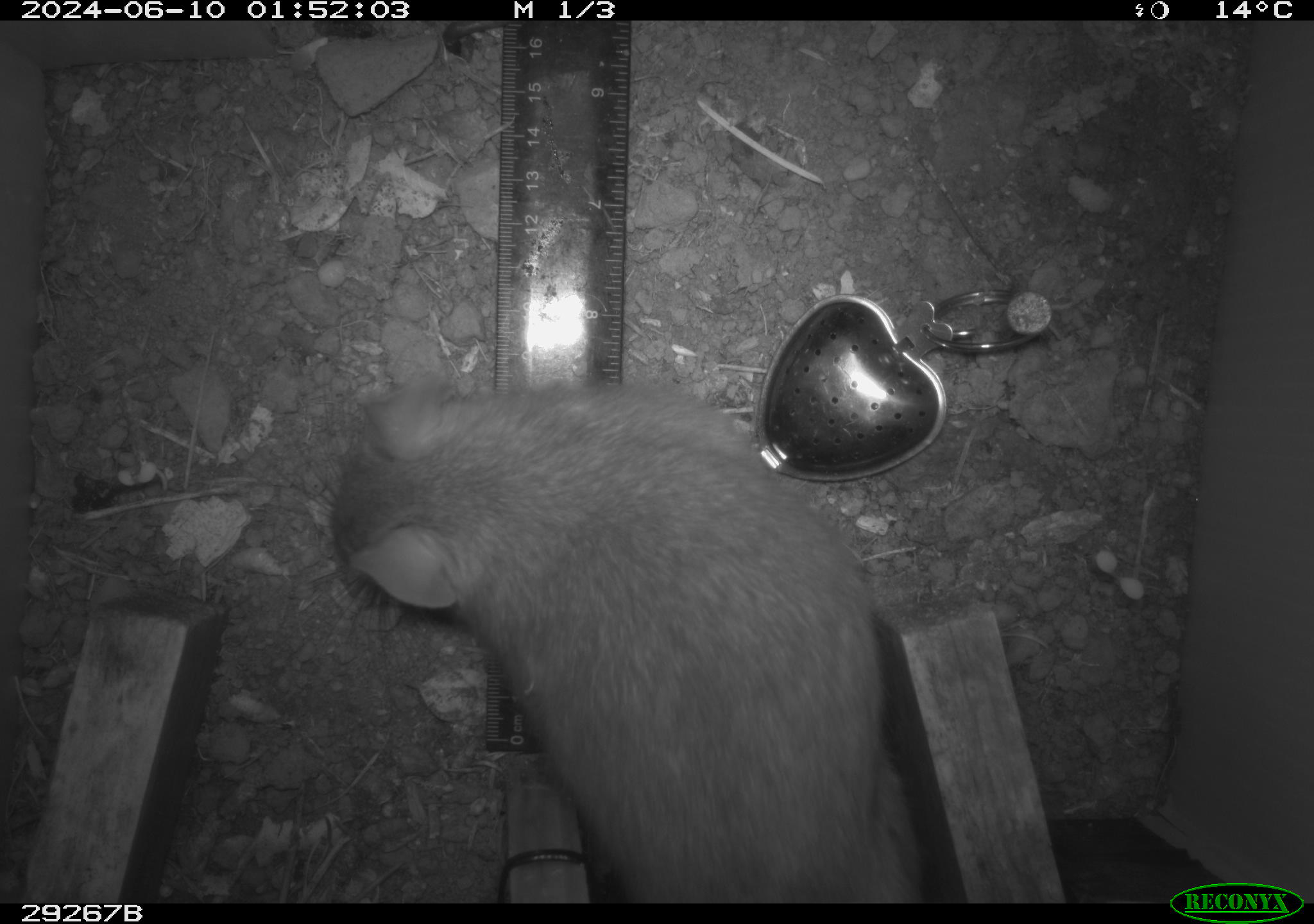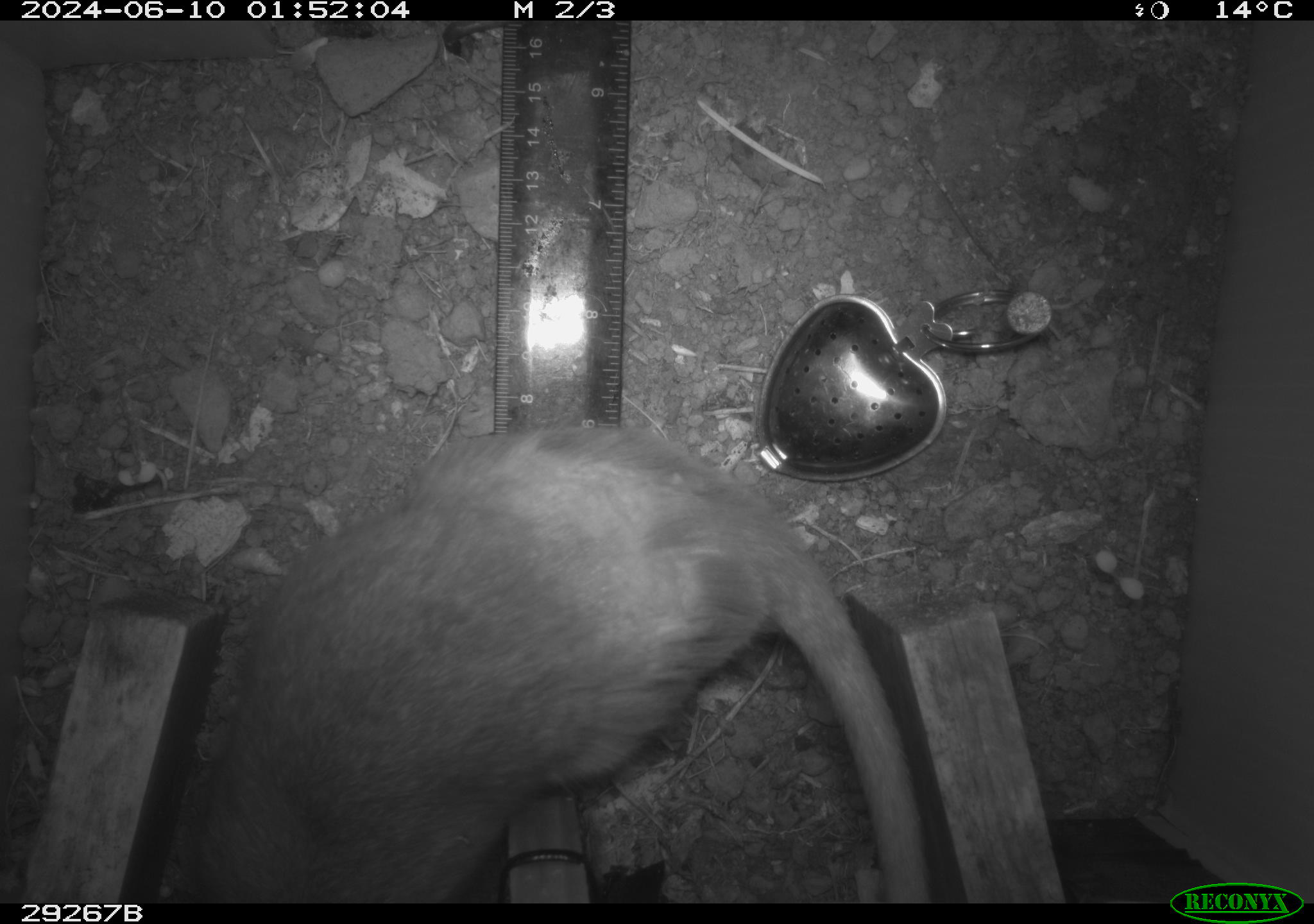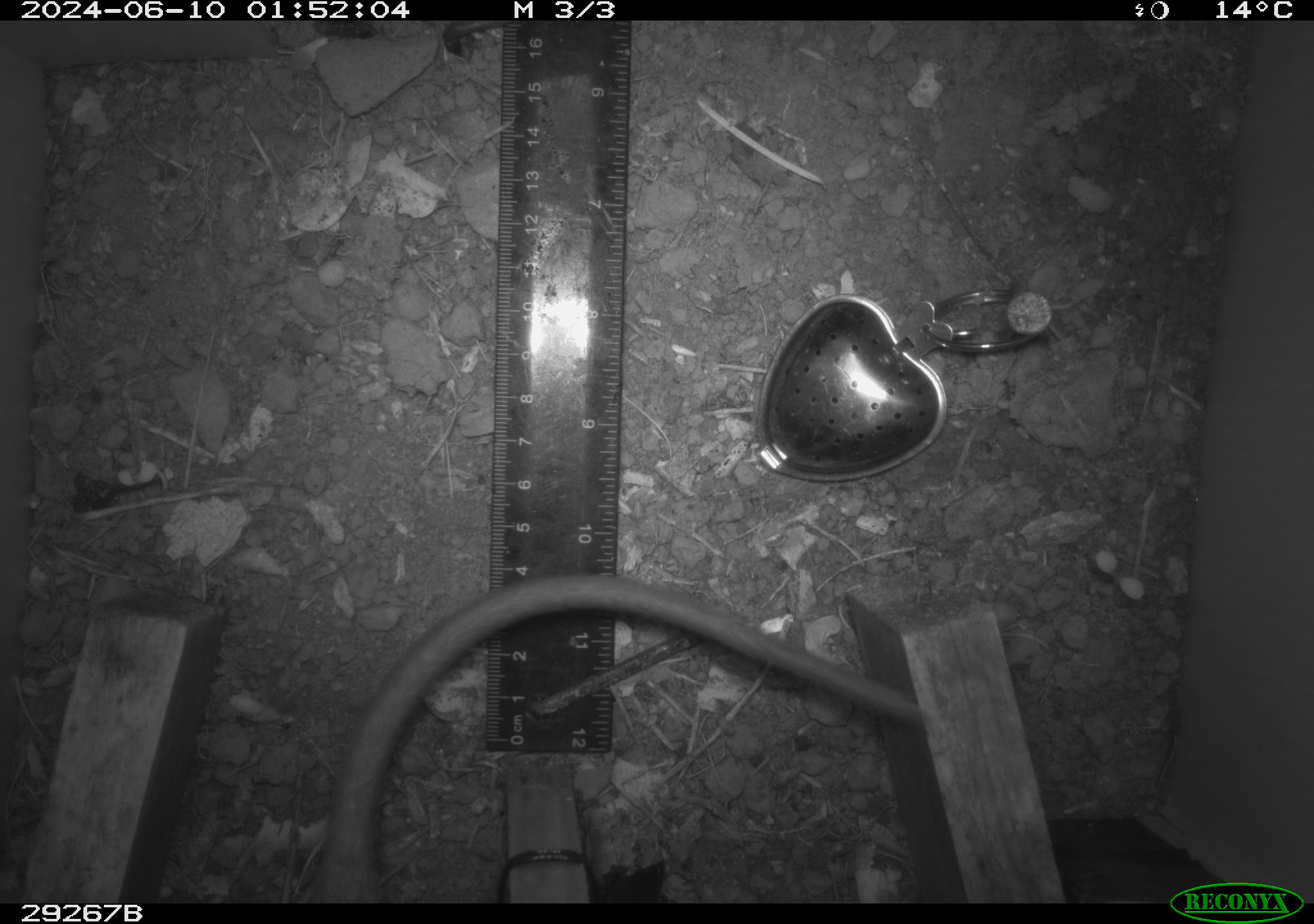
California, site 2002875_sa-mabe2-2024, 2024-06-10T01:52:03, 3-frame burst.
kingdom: Animalia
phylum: Chordata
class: Mammalia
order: Rodentia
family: Cricetidae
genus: Neotoma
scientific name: Neotoma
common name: pack rat or woodrat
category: neotoma species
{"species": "neotoma species (pack rat or woodrat) (Neotoma)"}